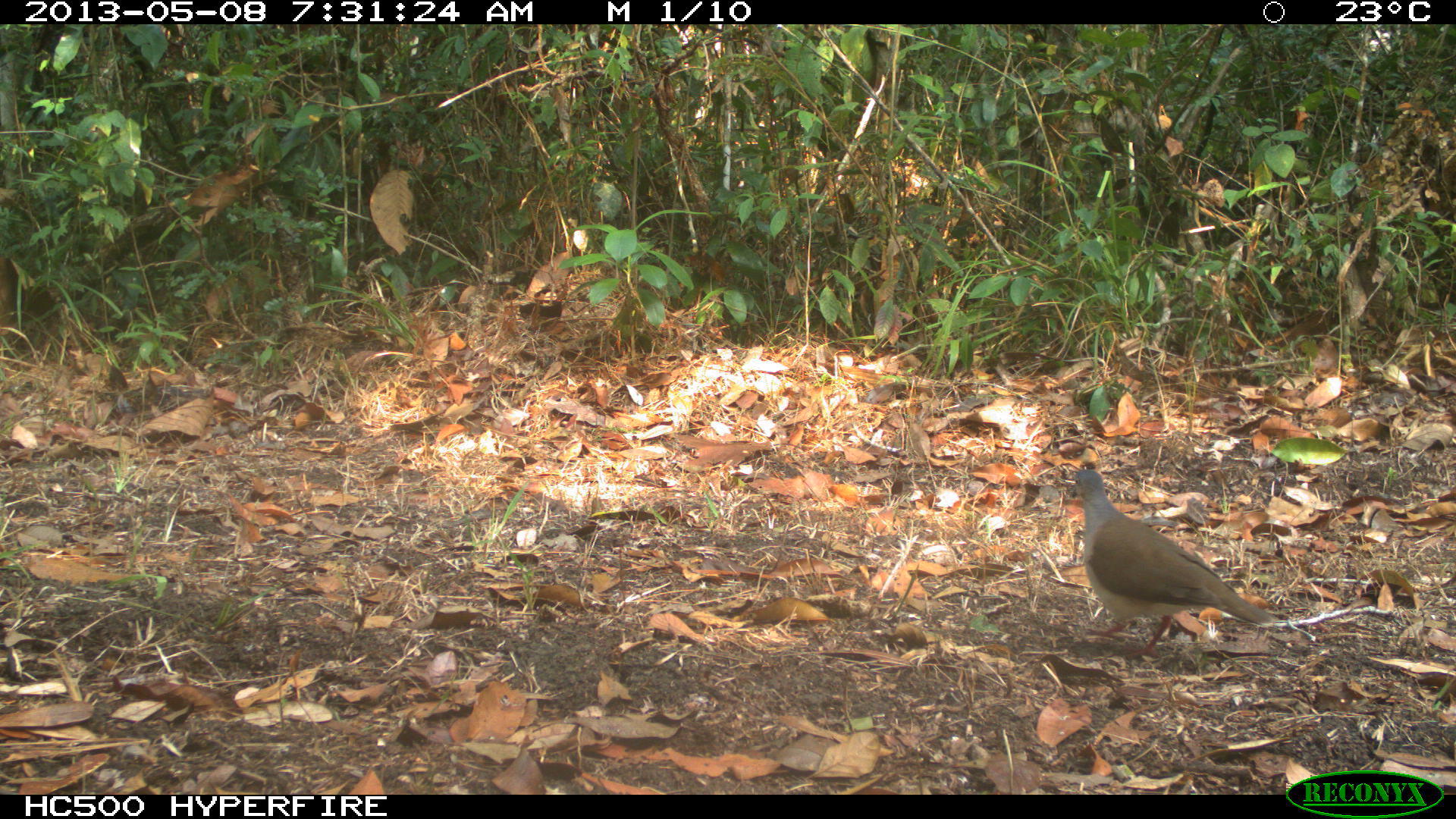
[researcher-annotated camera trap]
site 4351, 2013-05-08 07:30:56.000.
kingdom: Animalia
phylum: Chordata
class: Aves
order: Columbiformes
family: Columbidae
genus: Leptotila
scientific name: Leptotila plumbeiceps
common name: gray-headed dove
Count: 1.